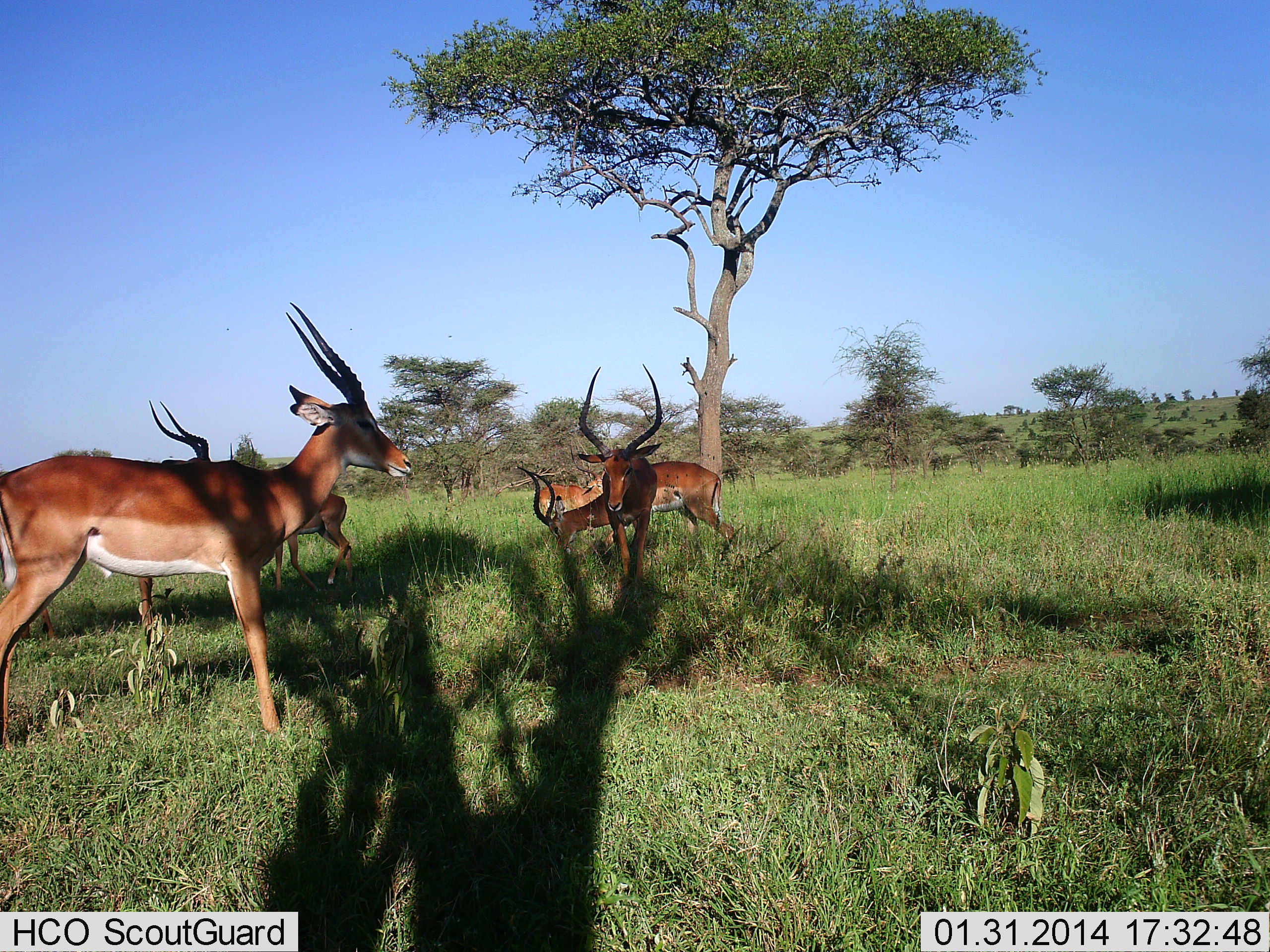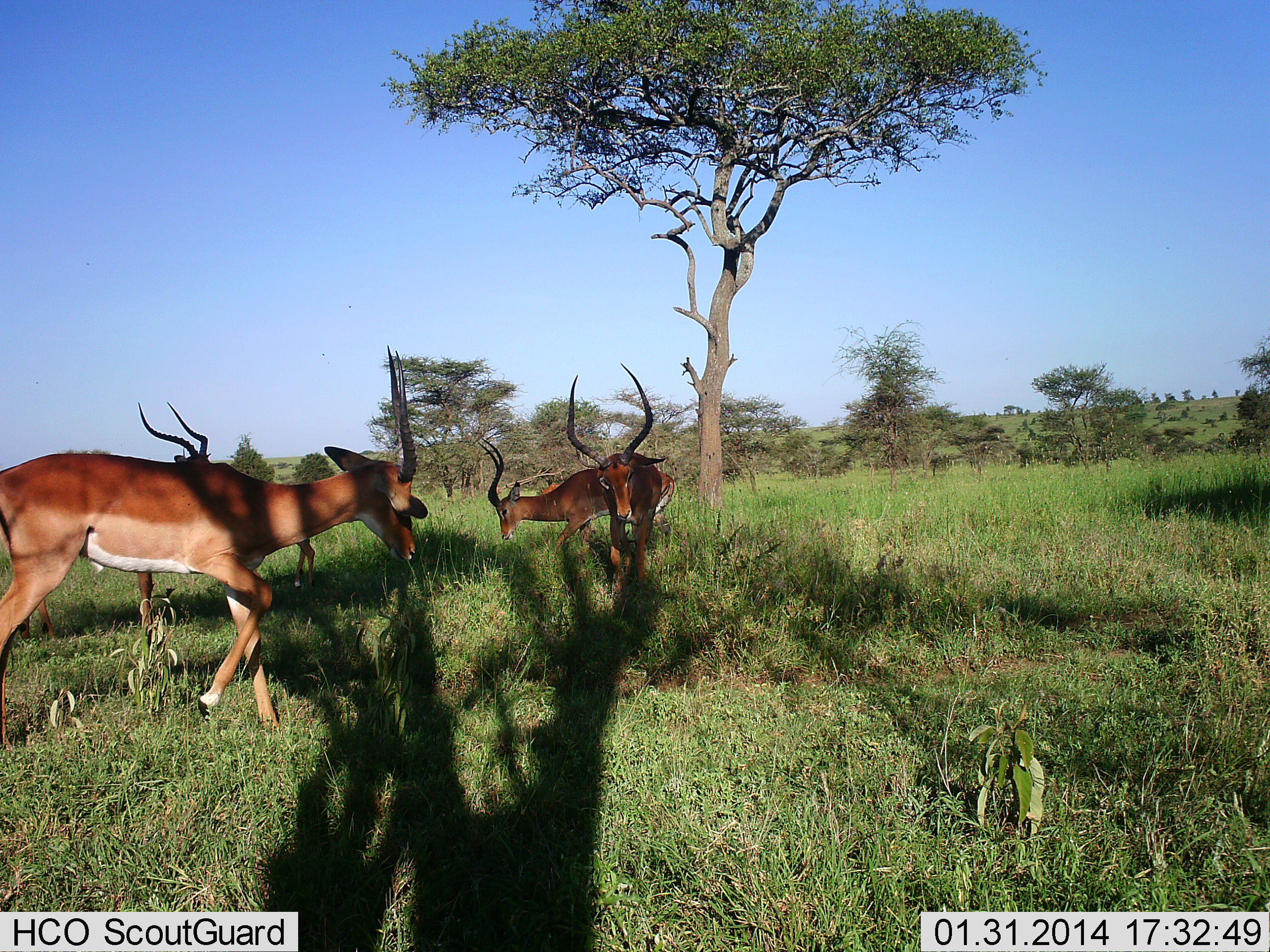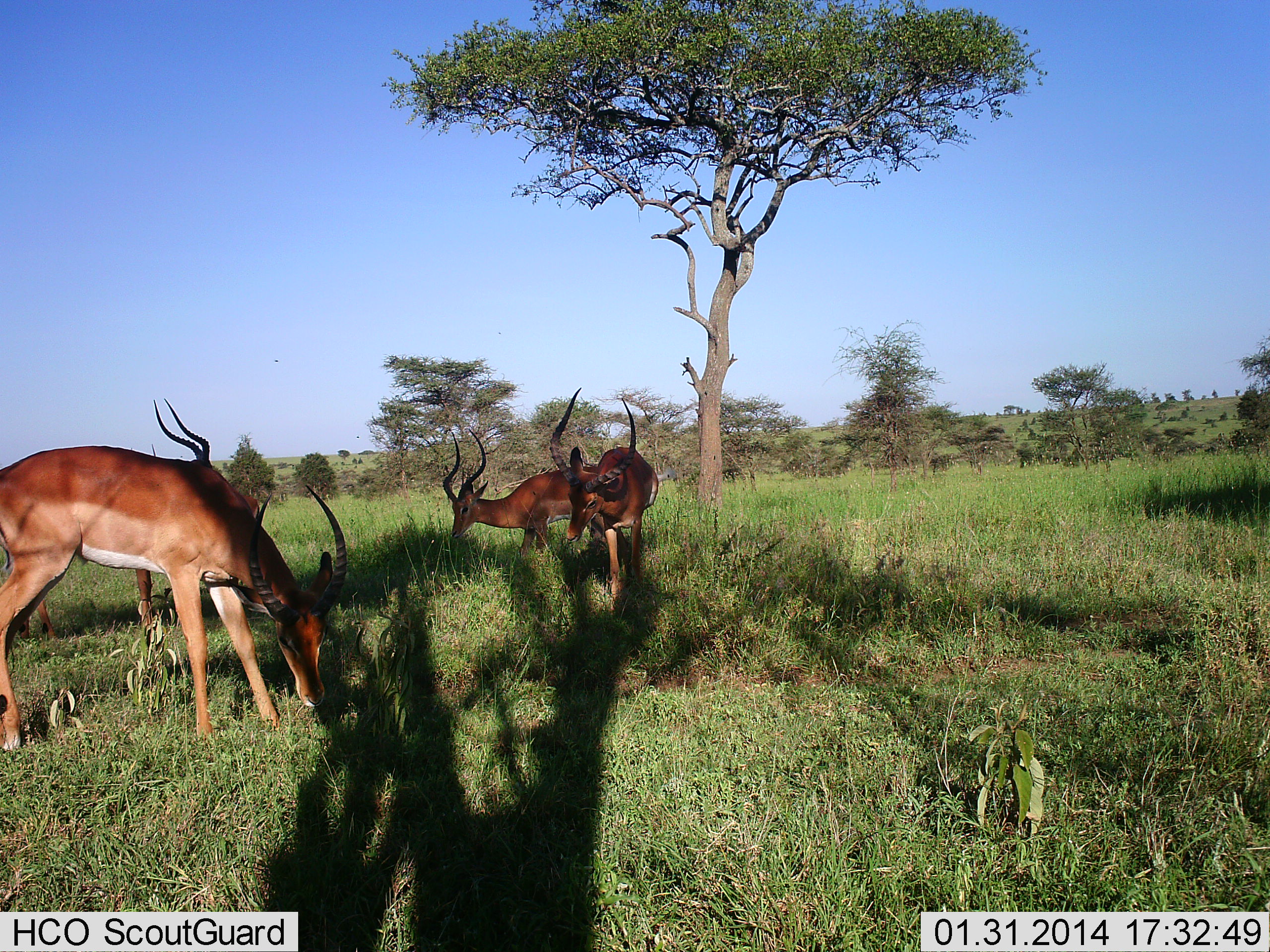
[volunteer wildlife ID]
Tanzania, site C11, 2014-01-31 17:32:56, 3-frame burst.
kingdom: Animalia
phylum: Chordata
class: Mammalia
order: Artiodactyla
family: Bovidae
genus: Aepyceros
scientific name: Aepyceros melampus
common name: impala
Impala (Aepyceros melampus), count 6. Behavior (volunteer vote fractions): standing 60%, resting 10%, moving 40%, interacting 20%. Young present (vote fraction): 10%. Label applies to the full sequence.